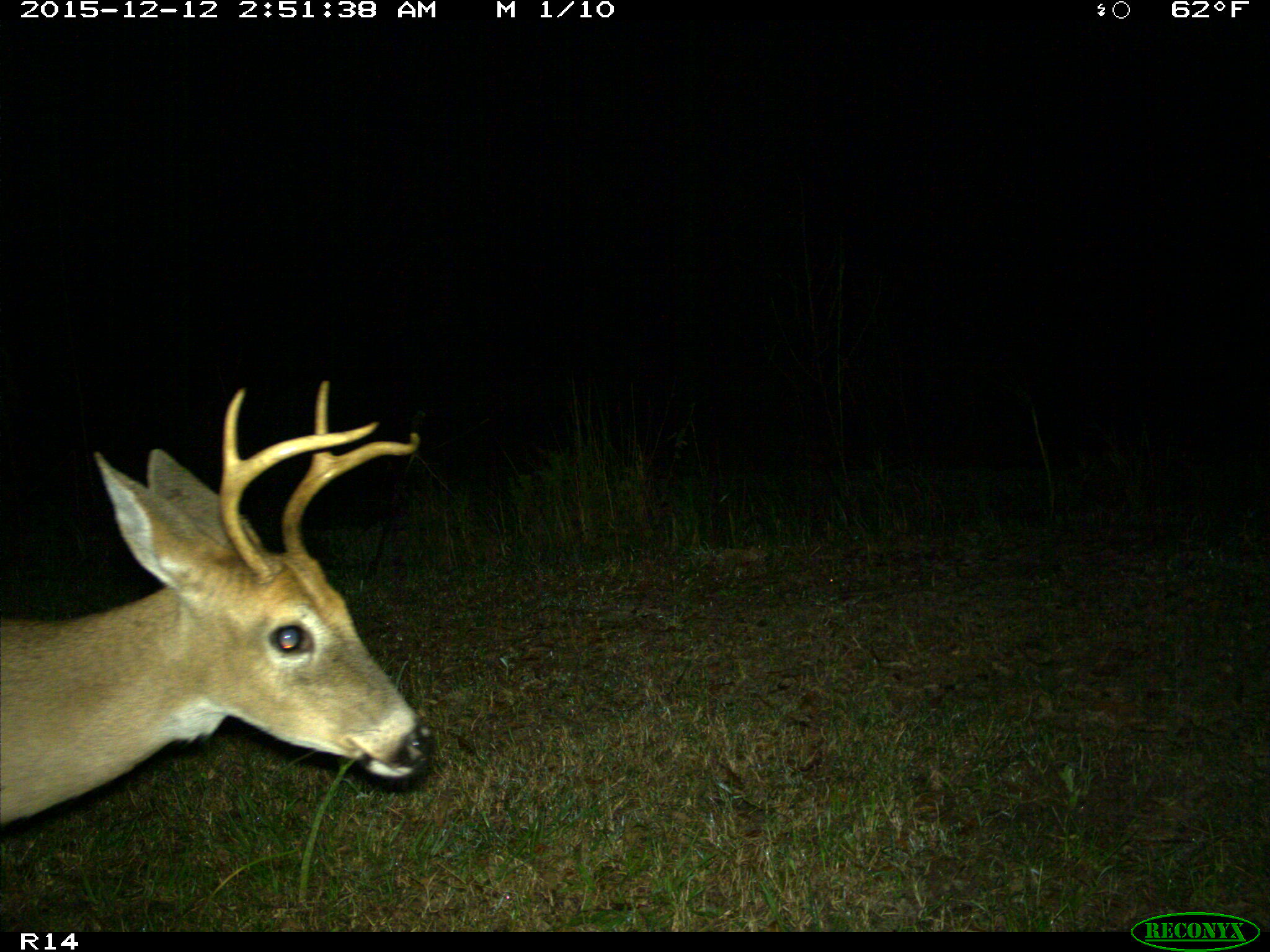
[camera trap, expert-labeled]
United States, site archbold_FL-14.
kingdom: Animalia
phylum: Chordata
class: Mammalia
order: Artiodactyla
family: Cervidae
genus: Odocoileus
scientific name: Odocoileus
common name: deer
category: unidentified deer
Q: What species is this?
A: Unidentified deer (deer) (Odocoileus).